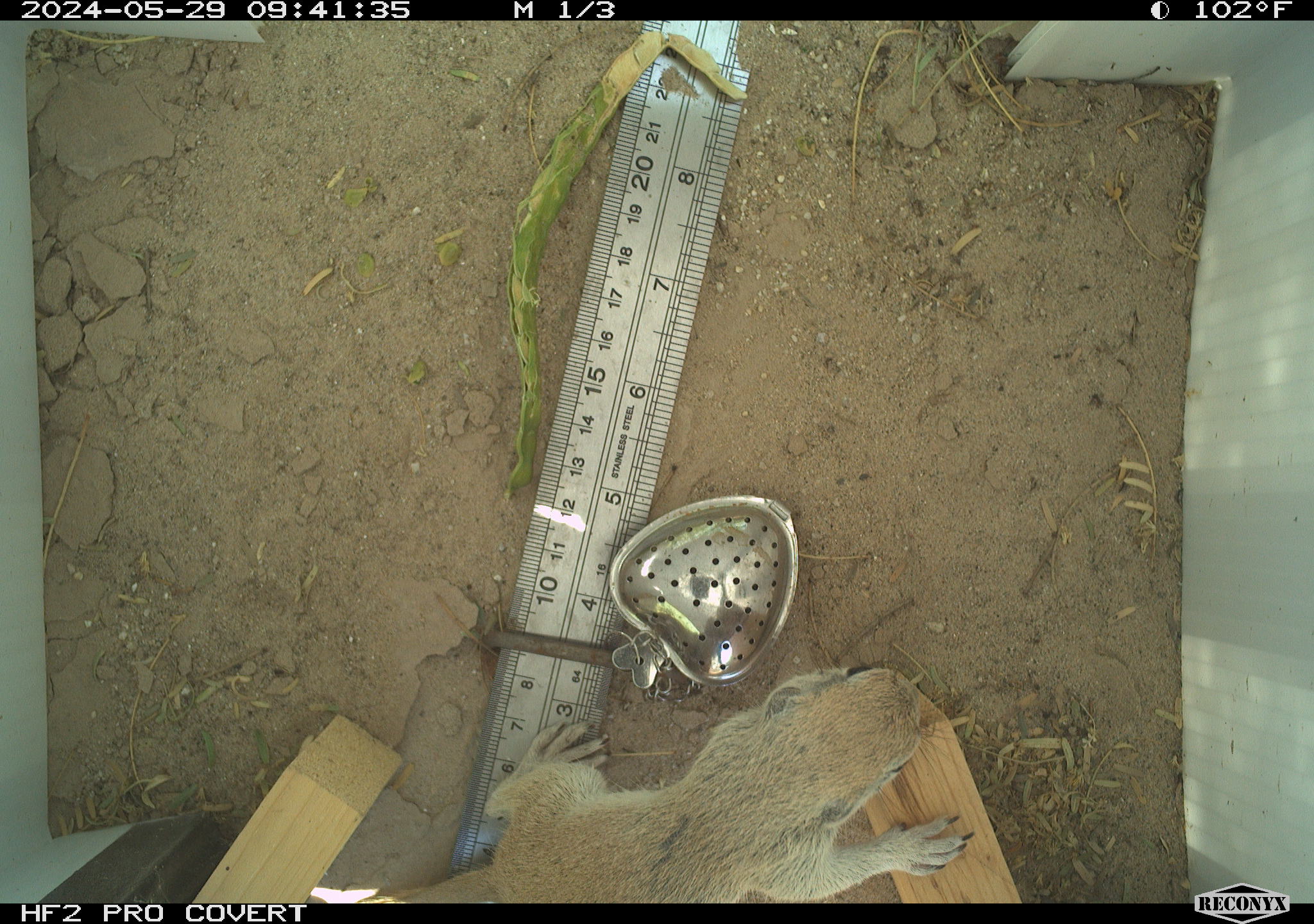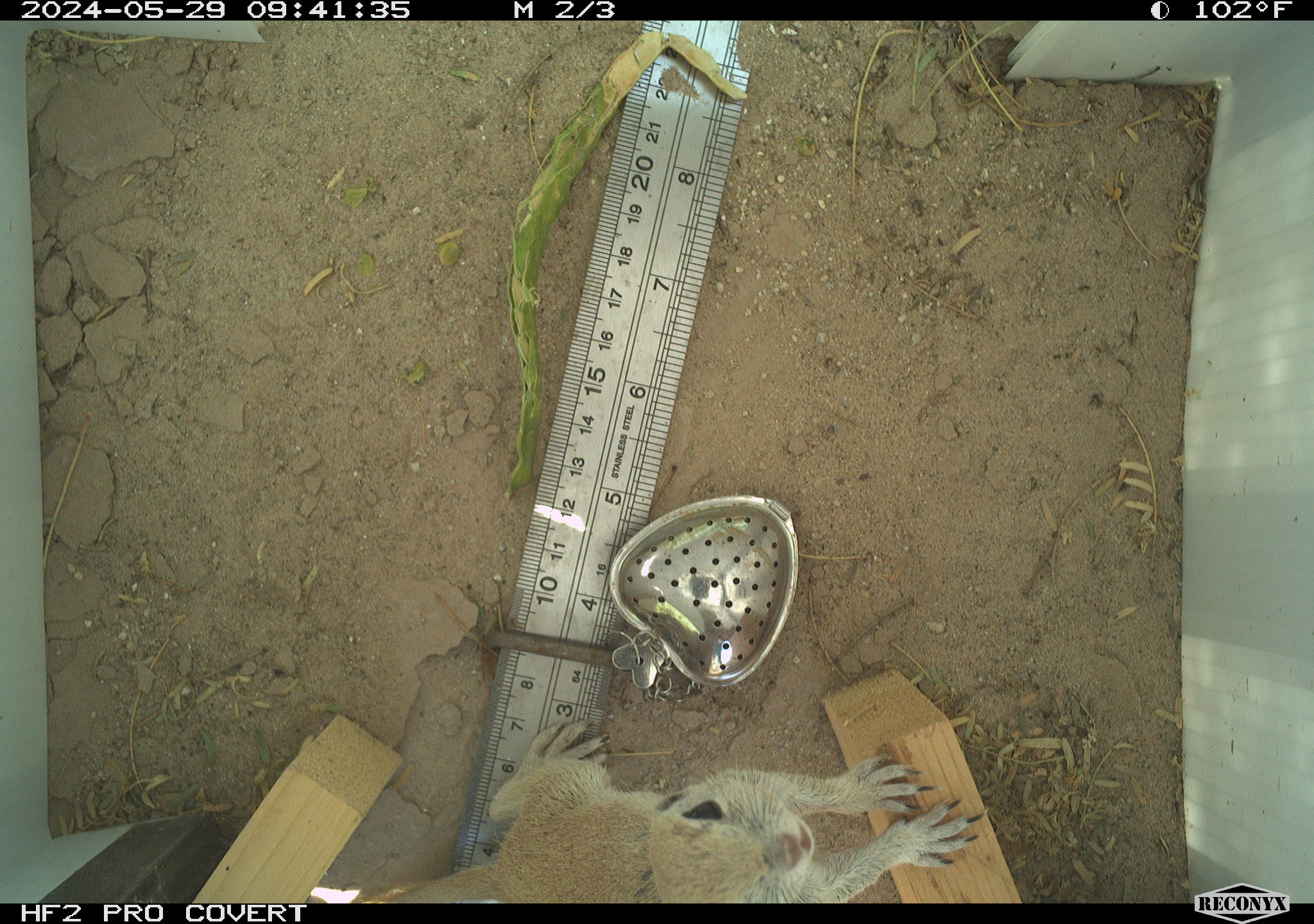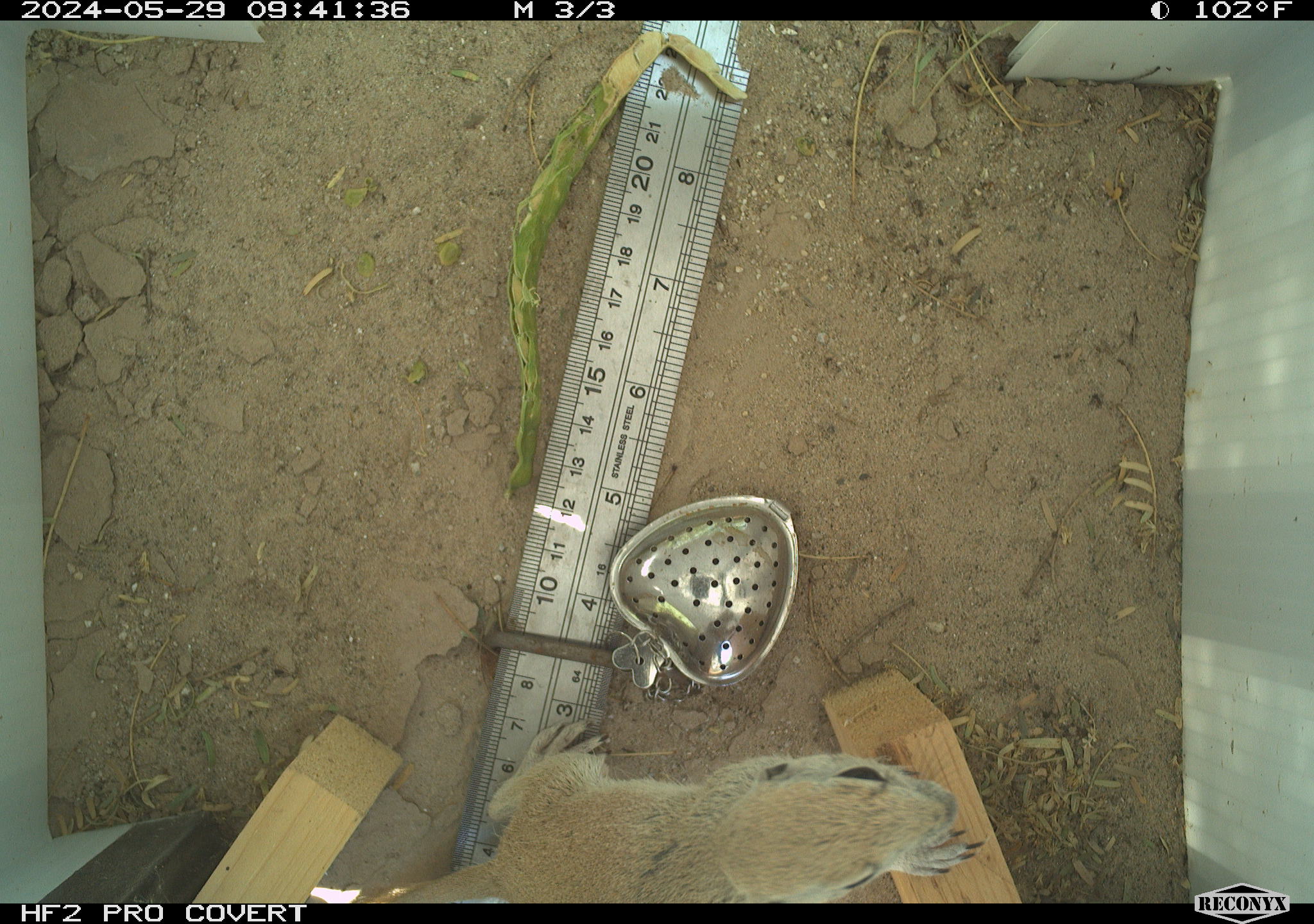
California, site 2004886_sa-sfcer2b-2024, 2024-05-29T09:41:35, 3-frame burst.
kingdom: Animalia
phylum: Chordata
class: Mammalia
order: Rodentia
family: Sciuridae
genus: Xerospermophilus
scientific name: Xerospermophilus tereticaudus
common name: round-tailed ground squirrel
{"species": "round-tailed ground squirrel (Xerospermophilus tereticaudus)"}